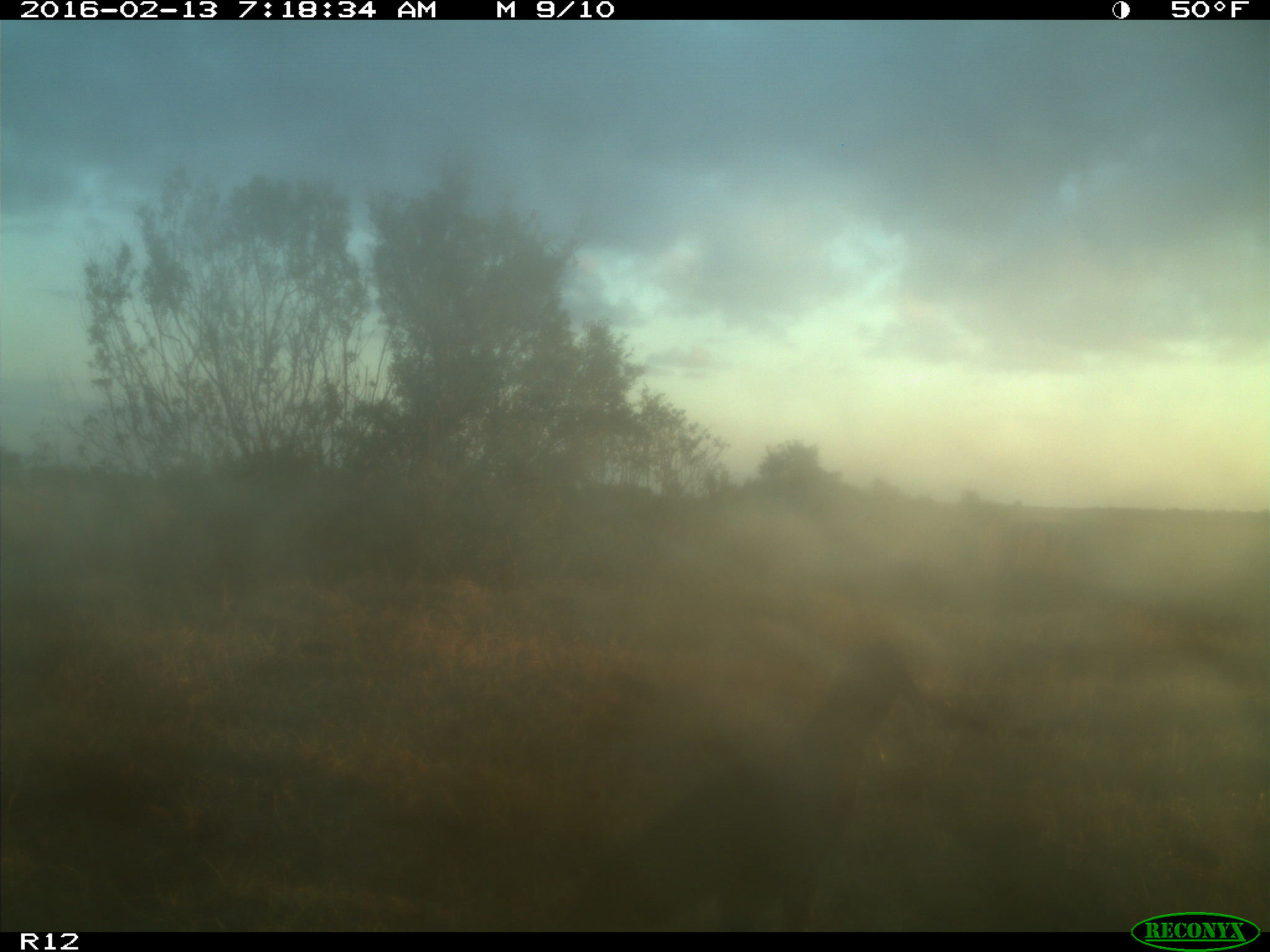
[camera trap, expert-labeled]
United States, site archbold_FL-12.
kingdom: Animalia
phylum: Chordata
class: Aves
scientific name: Aves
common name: birds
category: unidentified bird